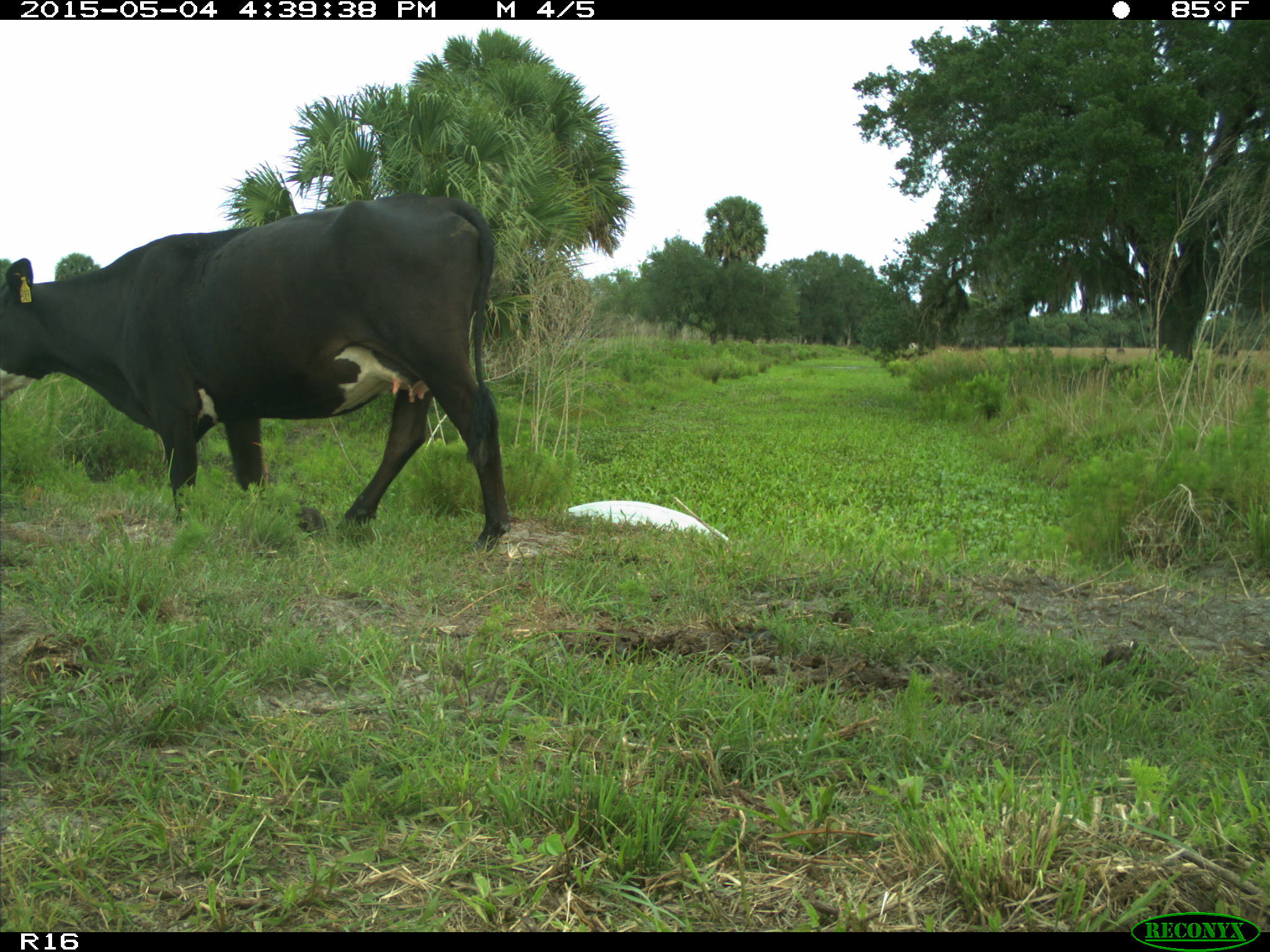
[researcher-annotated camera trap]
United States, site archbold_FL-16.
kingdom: Animalia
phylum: Chordata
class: Mammalia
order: Artiodactyla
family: Bovidae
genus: Bos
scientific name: Bos taurus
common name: domestic cow